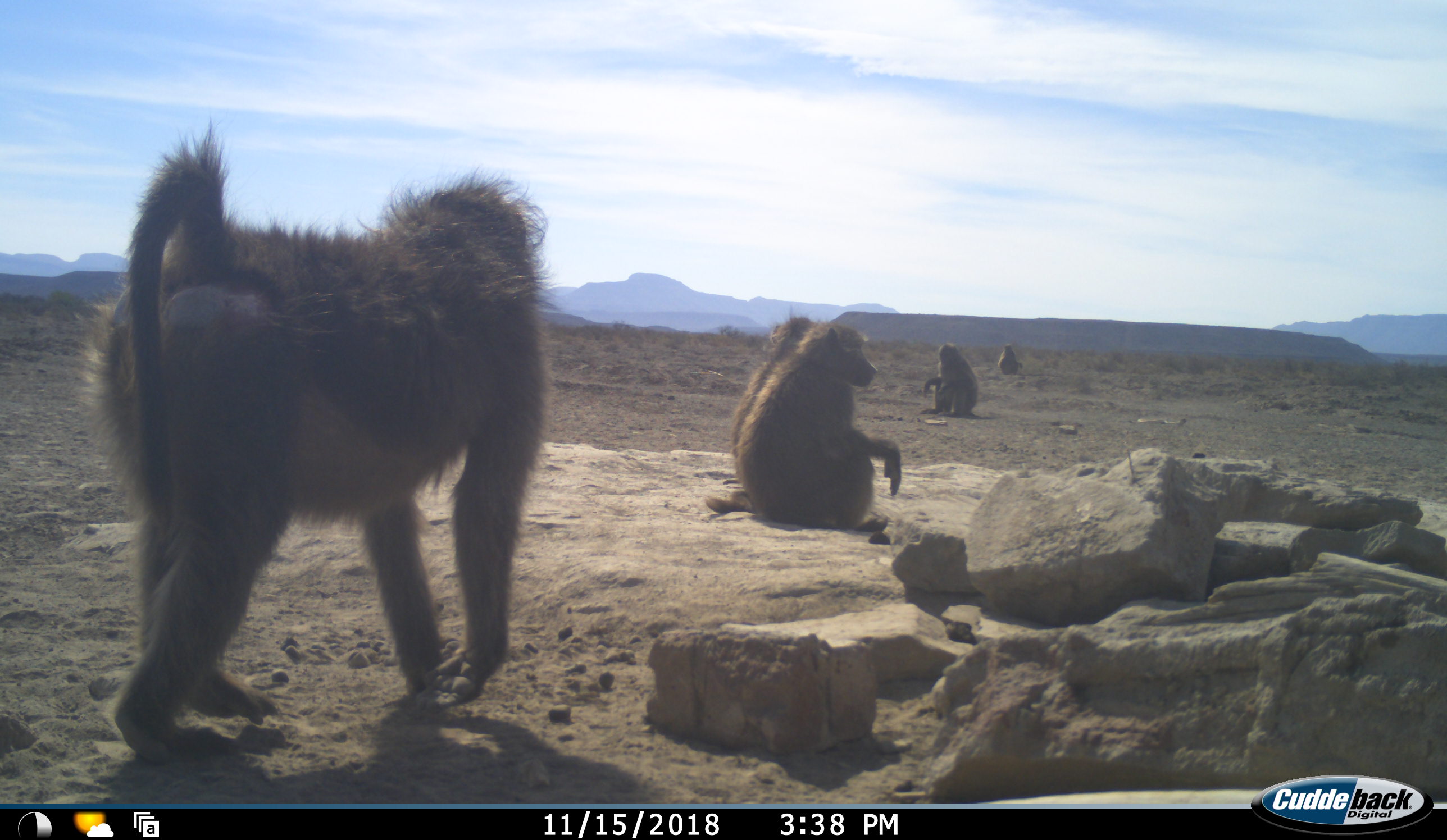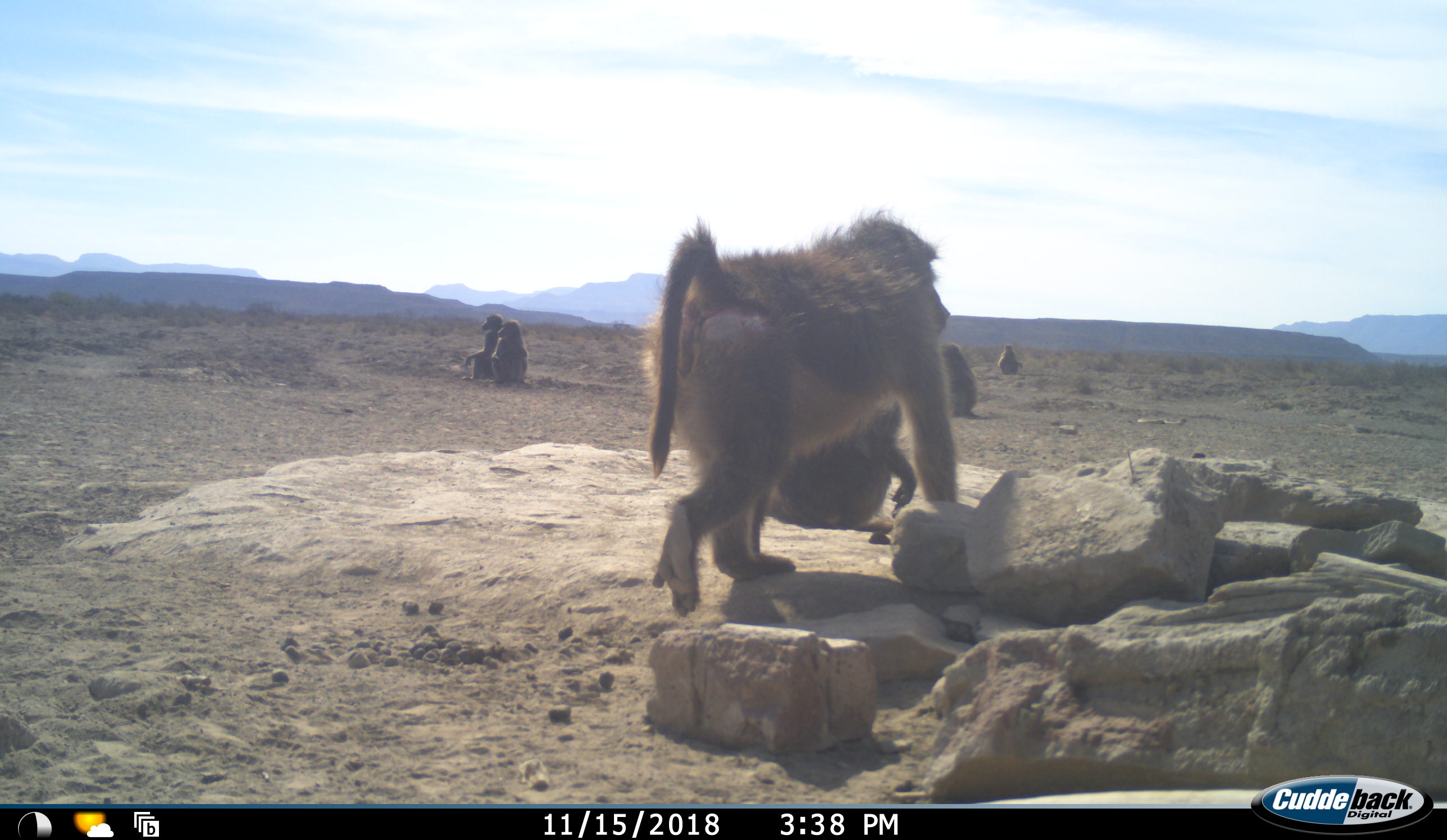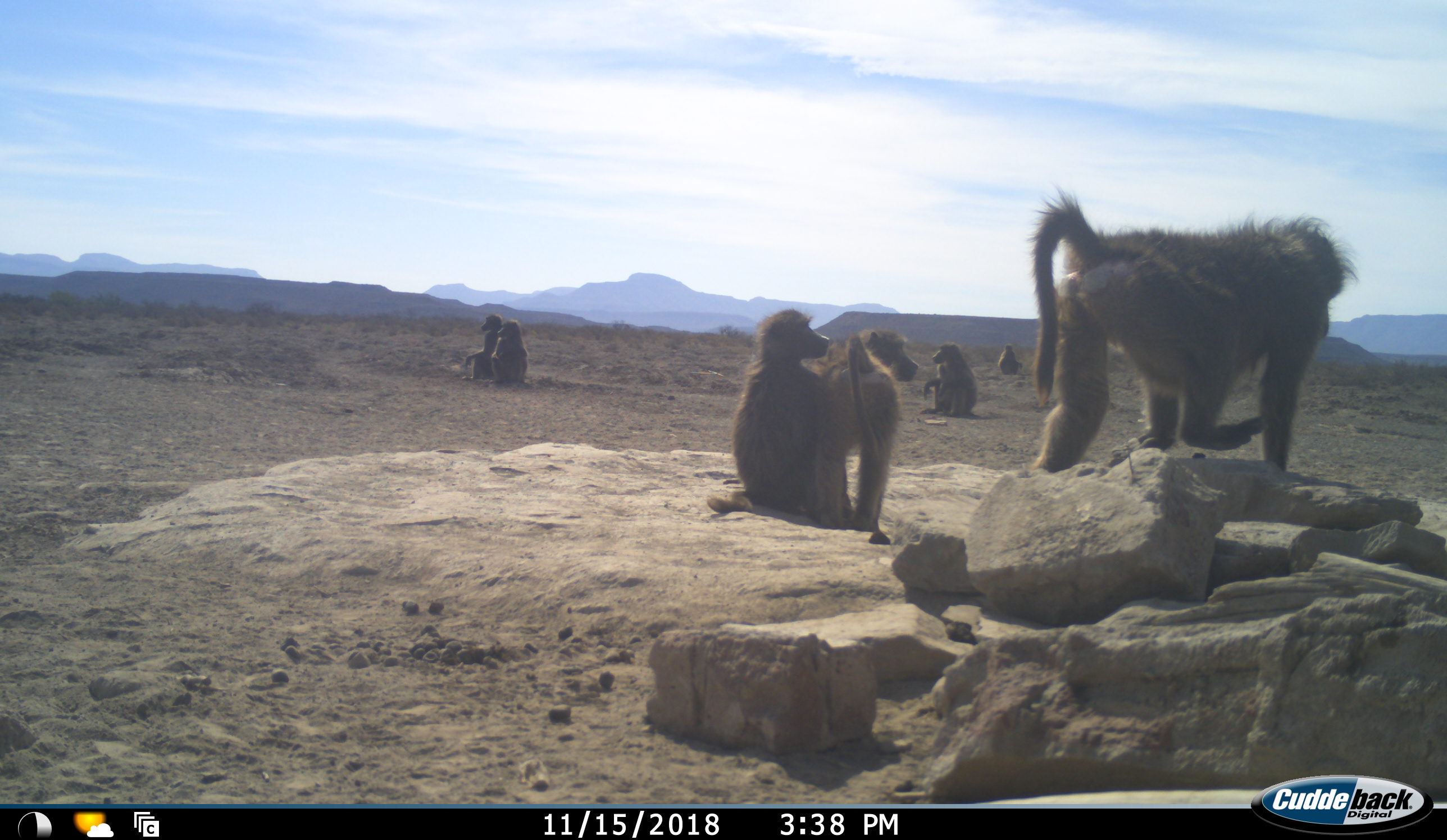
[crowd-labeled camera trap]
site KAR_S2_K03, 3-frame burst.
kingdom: Animalia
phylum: Chordata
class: Mammalia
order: Primates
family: Cercopithecidae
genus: Papio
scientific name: Papio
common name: baboon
Baboon (Papio), count 7. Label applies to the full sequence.